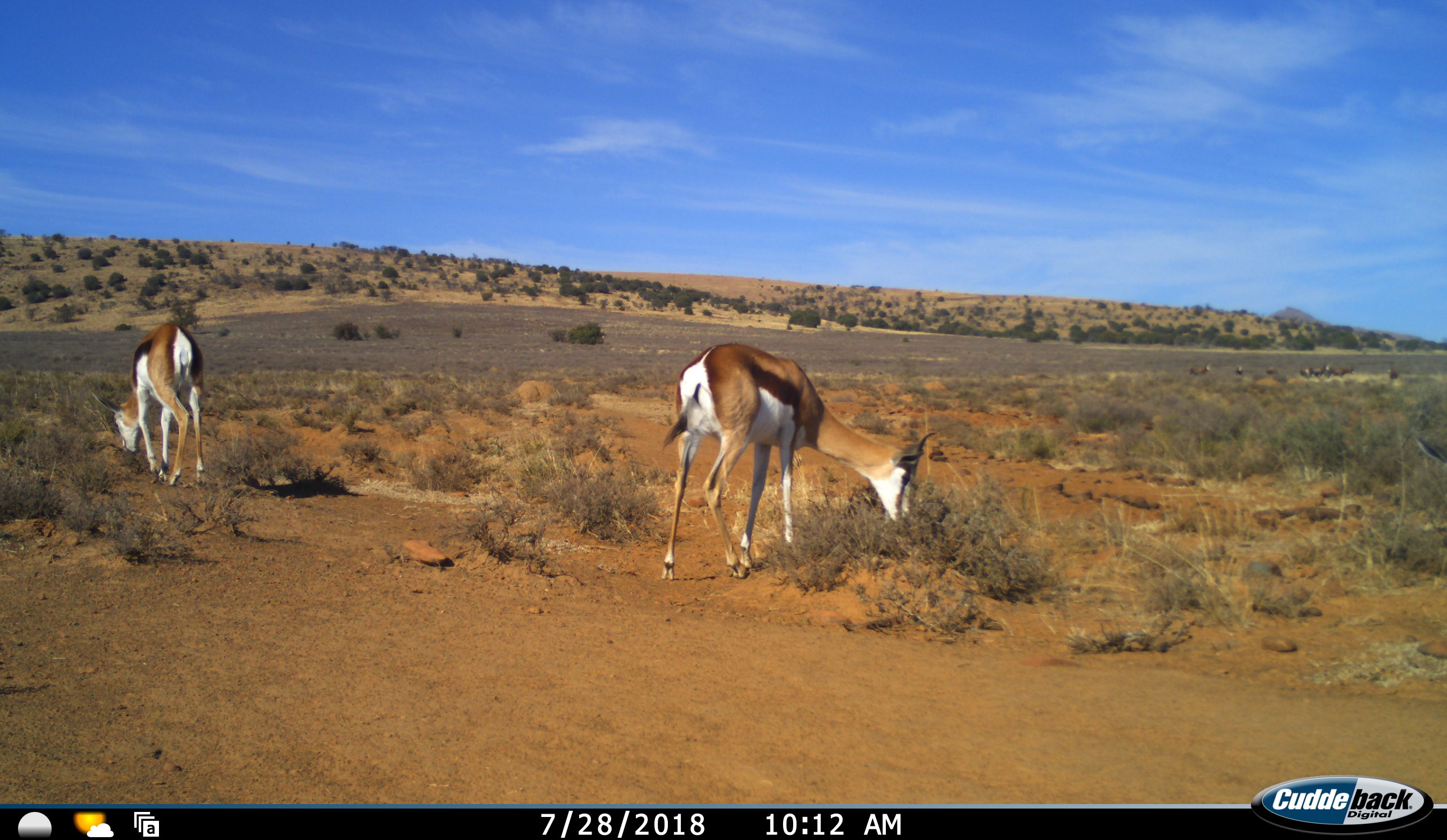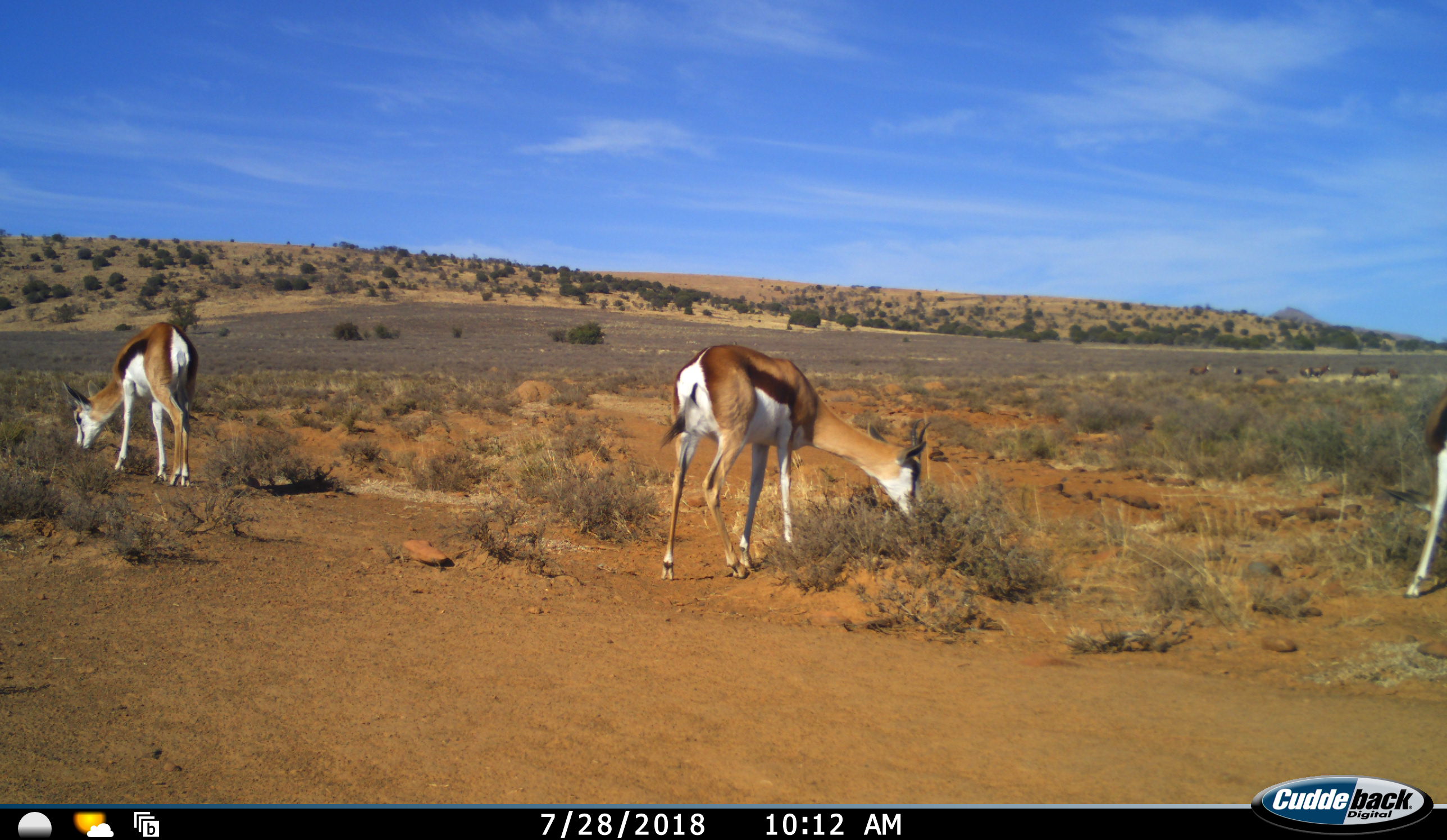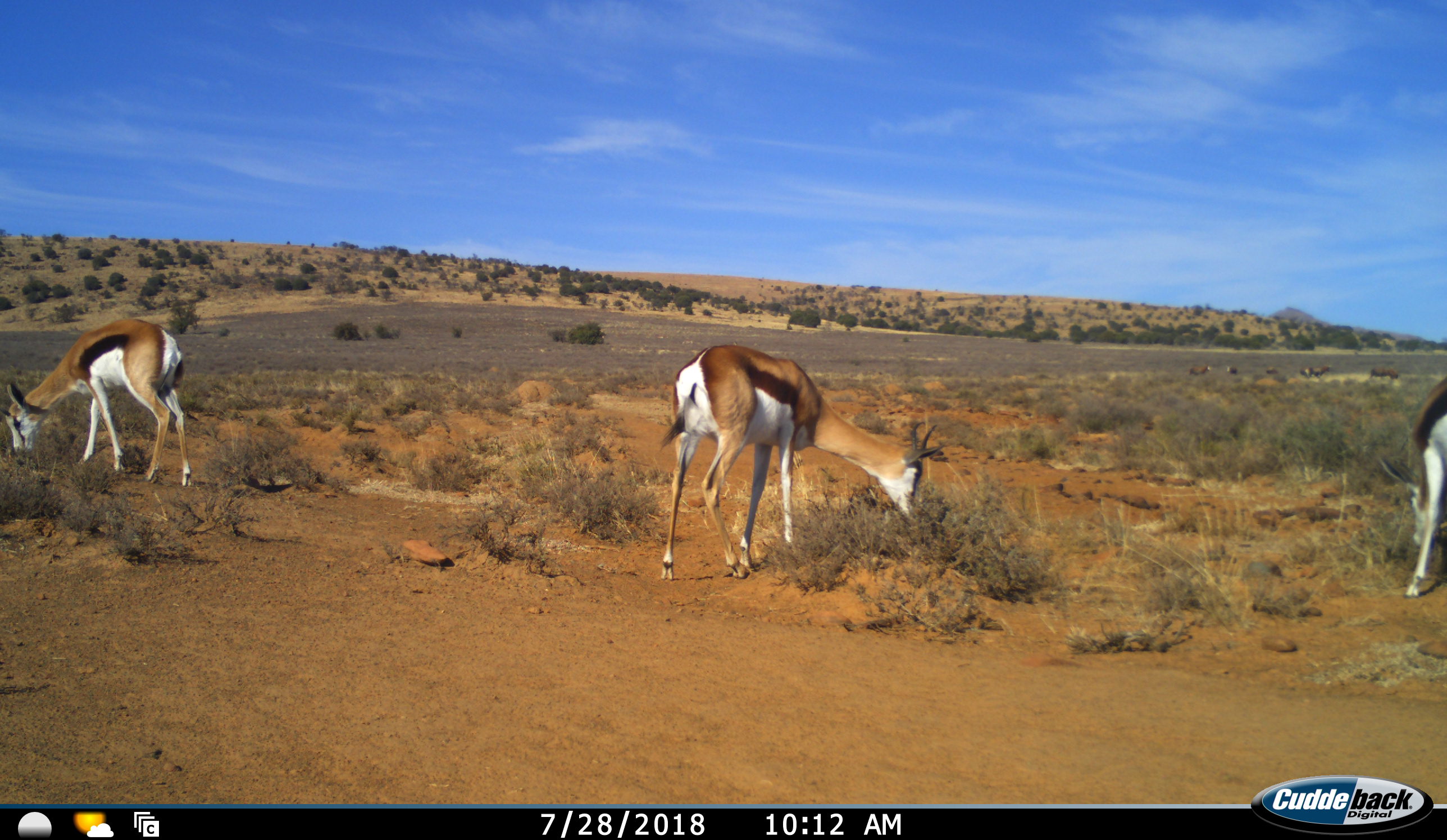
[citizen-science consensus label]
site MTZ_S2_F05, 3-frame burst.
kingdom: Animalia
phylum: Chordata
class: Mammalia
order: Artiodactyla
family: Bovidae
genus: Antidorcas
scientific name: Antidorcas marsupialis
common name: springbok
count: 3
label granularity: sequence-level